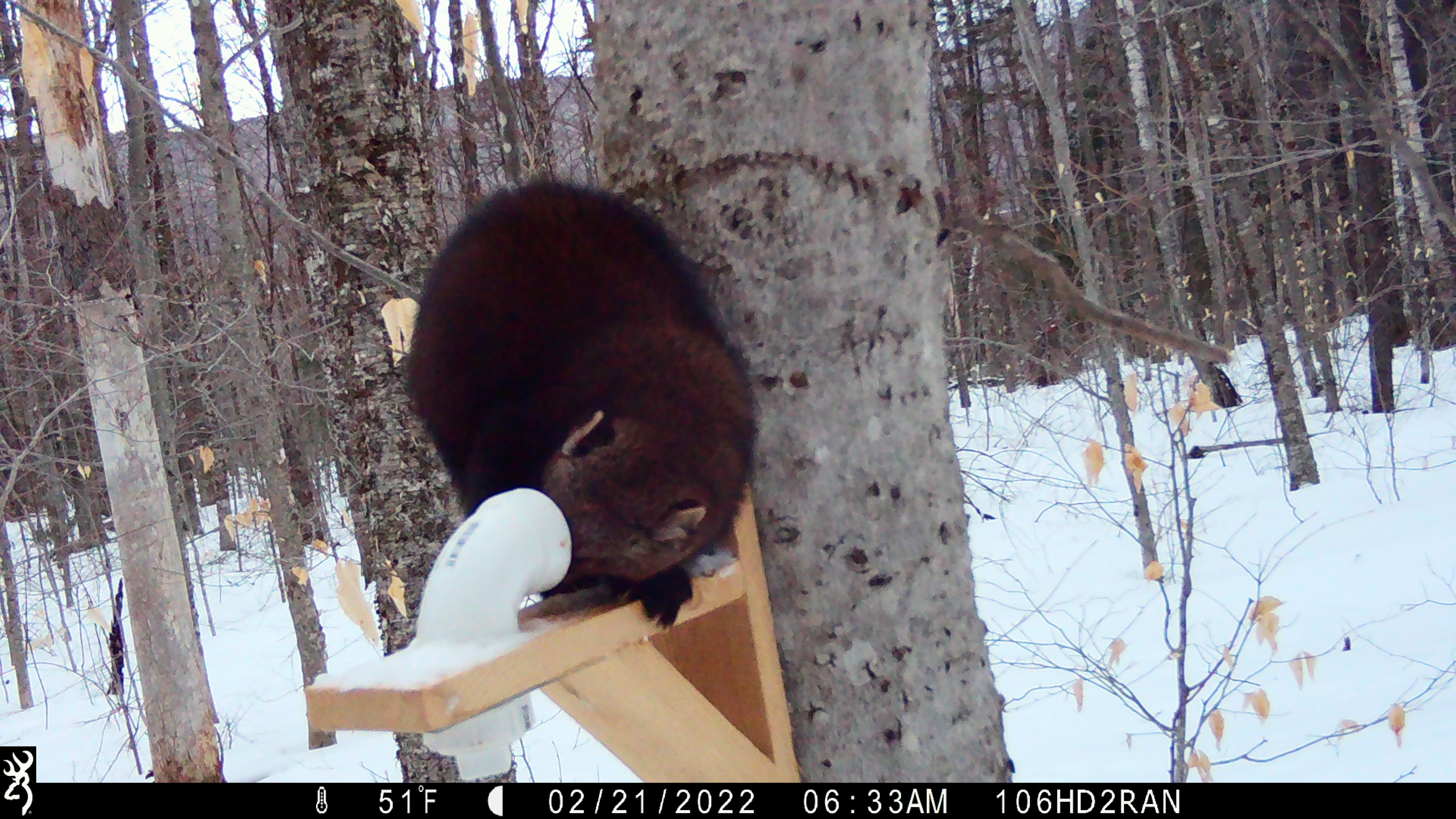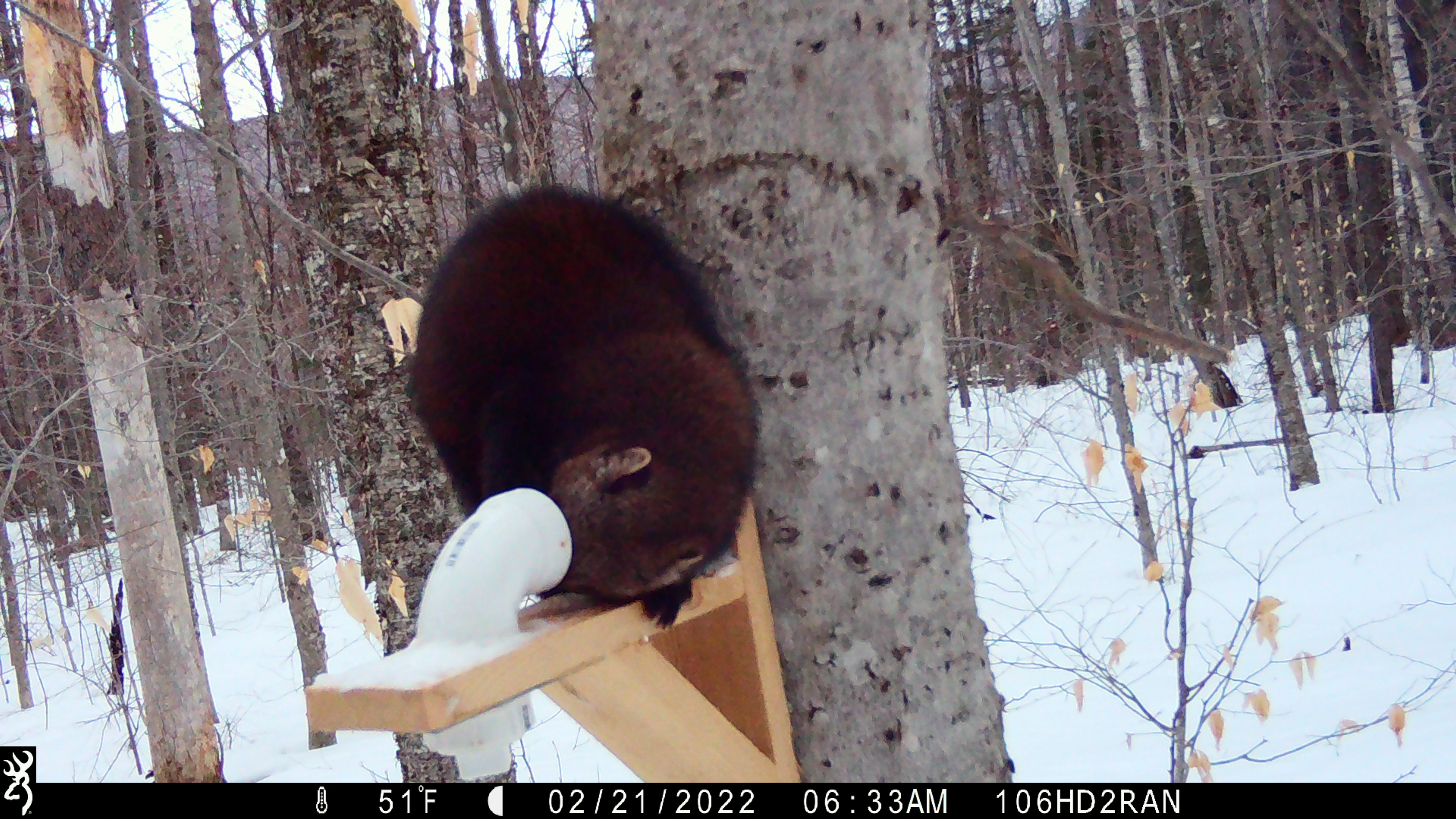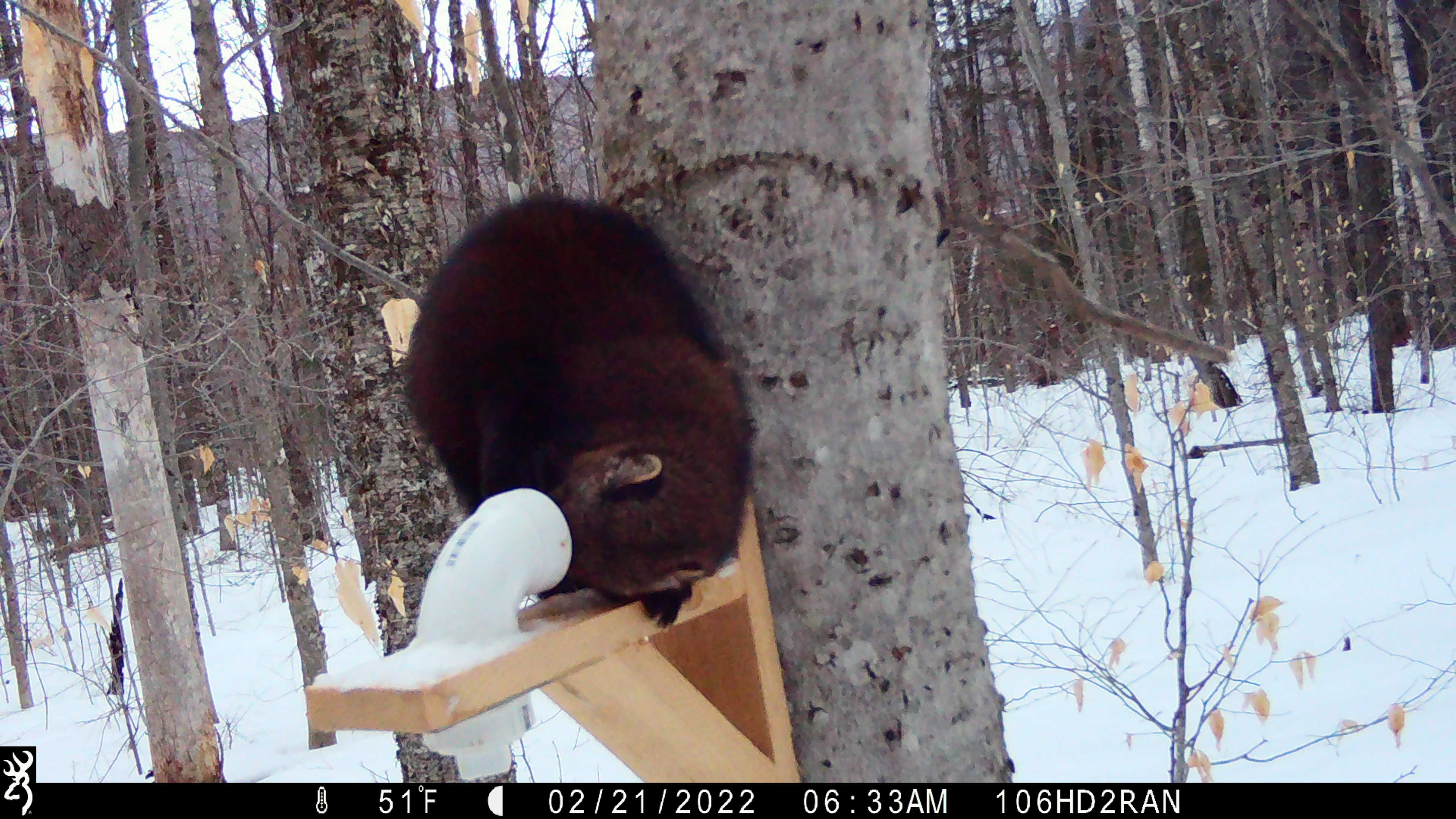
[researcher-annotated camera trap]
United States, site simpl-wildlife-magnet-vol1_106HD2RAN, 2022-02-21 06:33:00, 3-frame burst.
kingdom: Animalia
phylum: Chordata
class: Mammalia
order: Carnivora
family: Mustelidae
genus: Pekania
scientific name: Pekania pennanti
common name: fisher